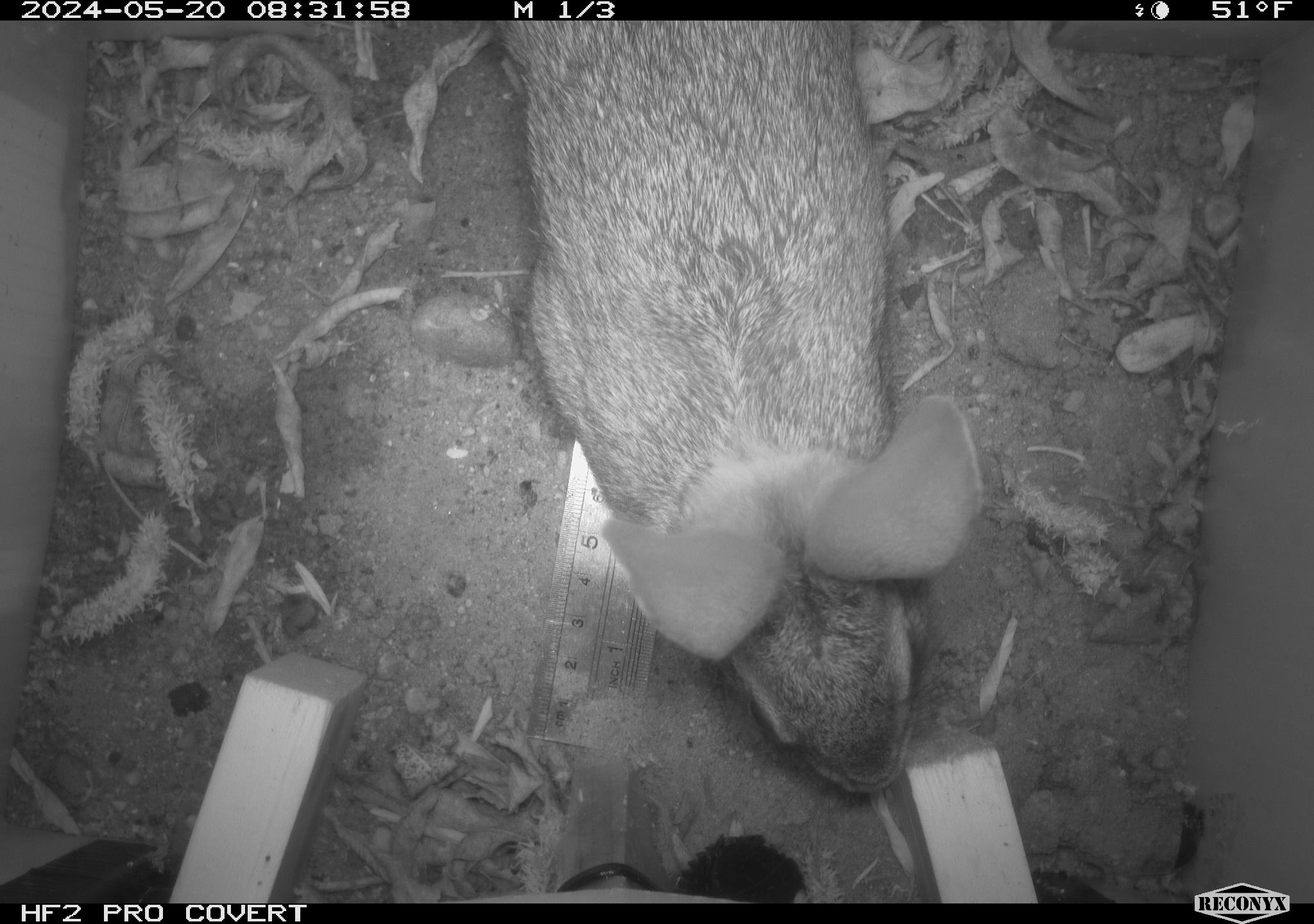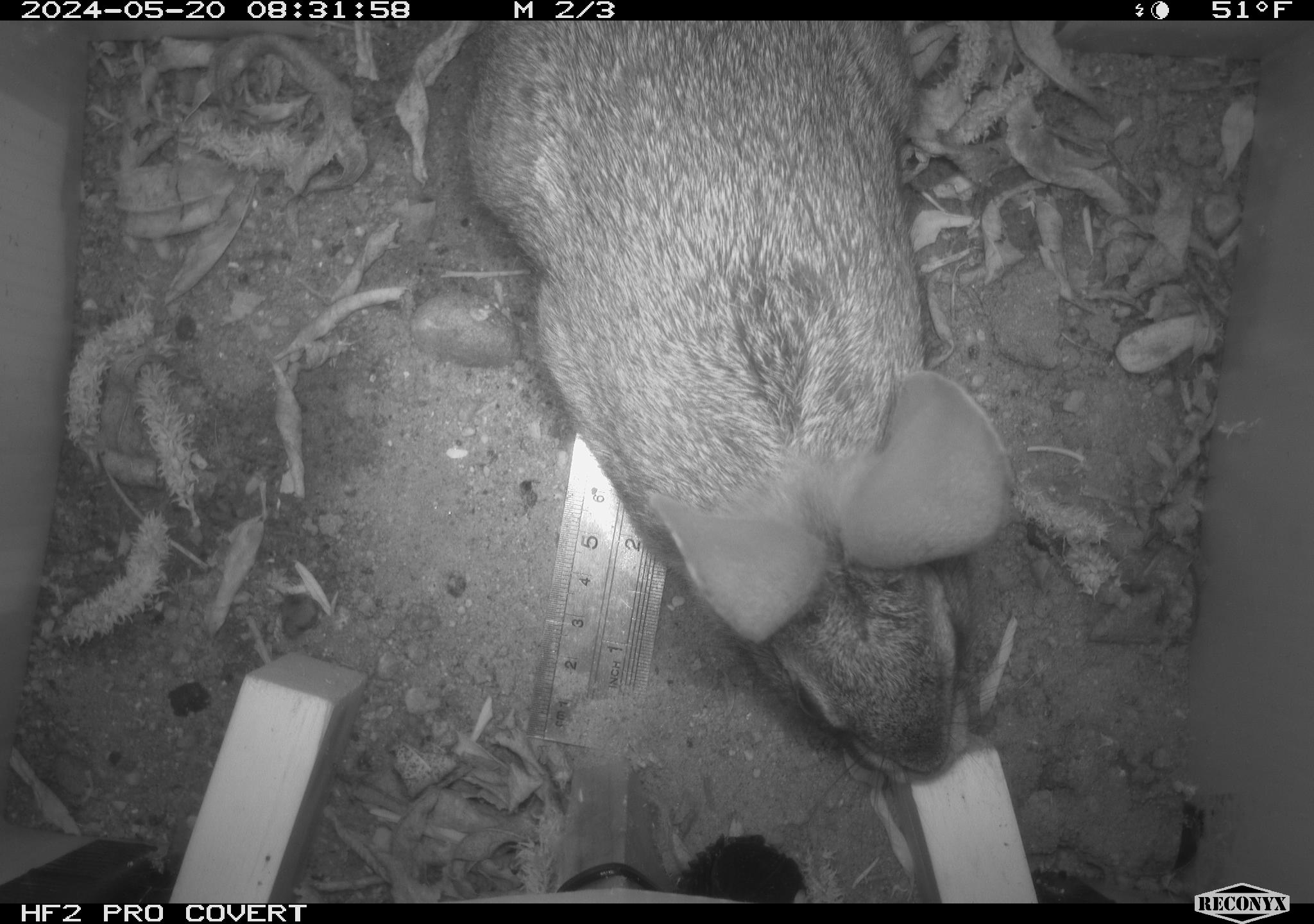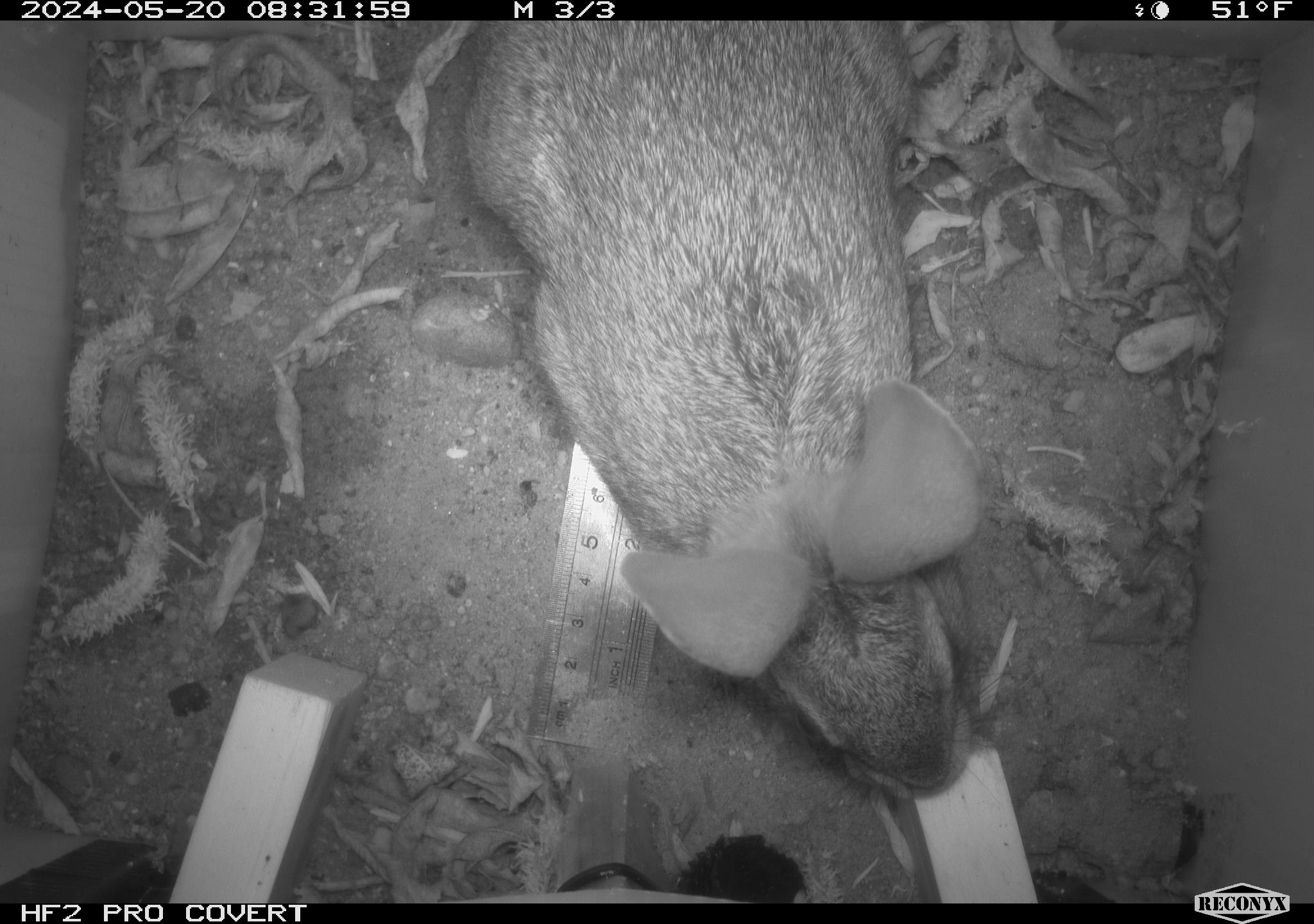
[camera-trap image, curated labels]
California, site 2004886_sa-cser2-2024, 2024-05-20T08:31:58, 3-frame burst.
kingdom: Animalia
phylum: Chordata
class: Mammalia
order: Lagomorpha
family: Leporidae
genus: Sylvilagus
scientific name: Sylvilagus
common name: cottontail rabbits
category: sylvilagus species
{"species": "sylvilagus species (cottontail rabbits) (Sylvilagus)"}